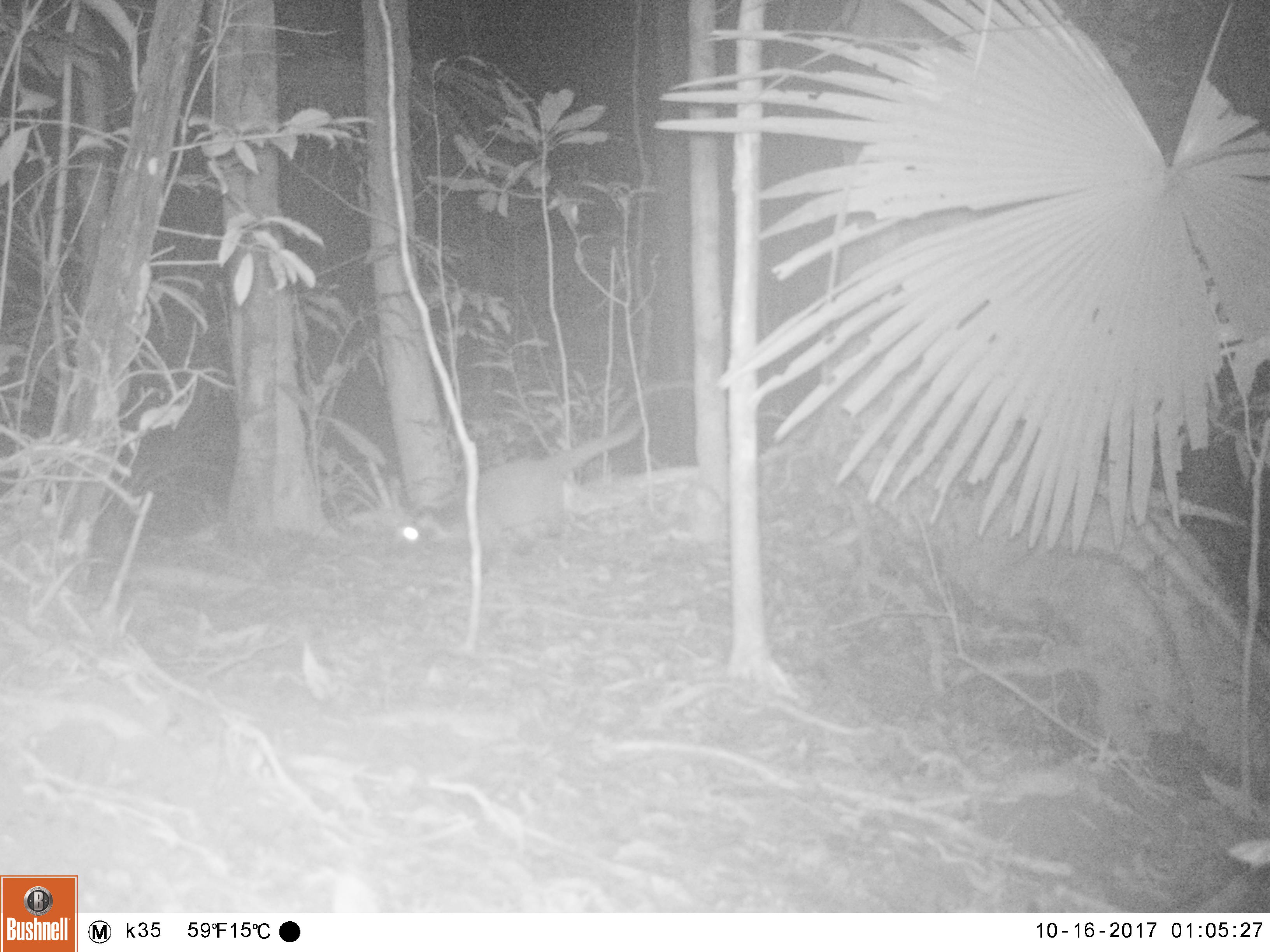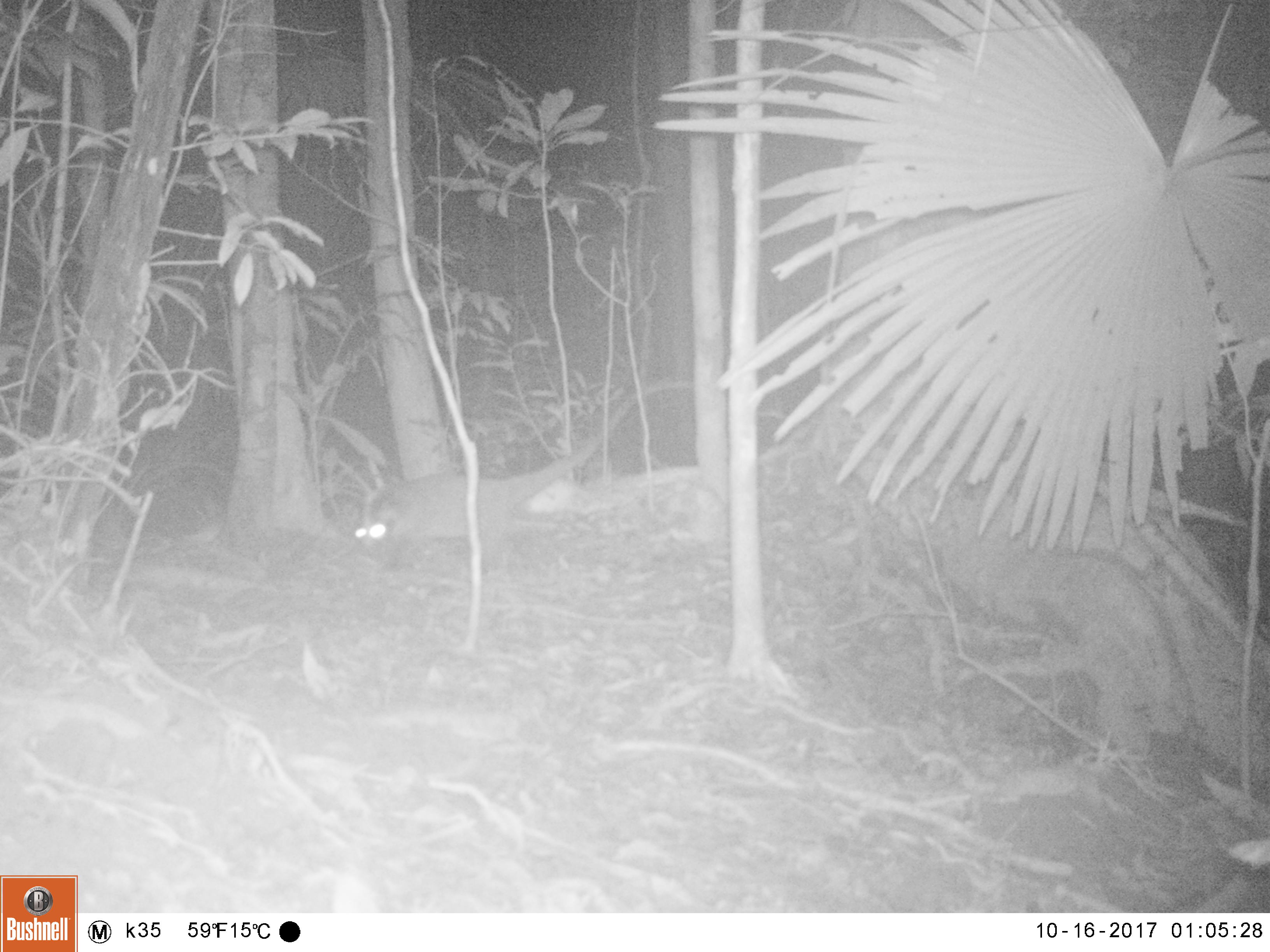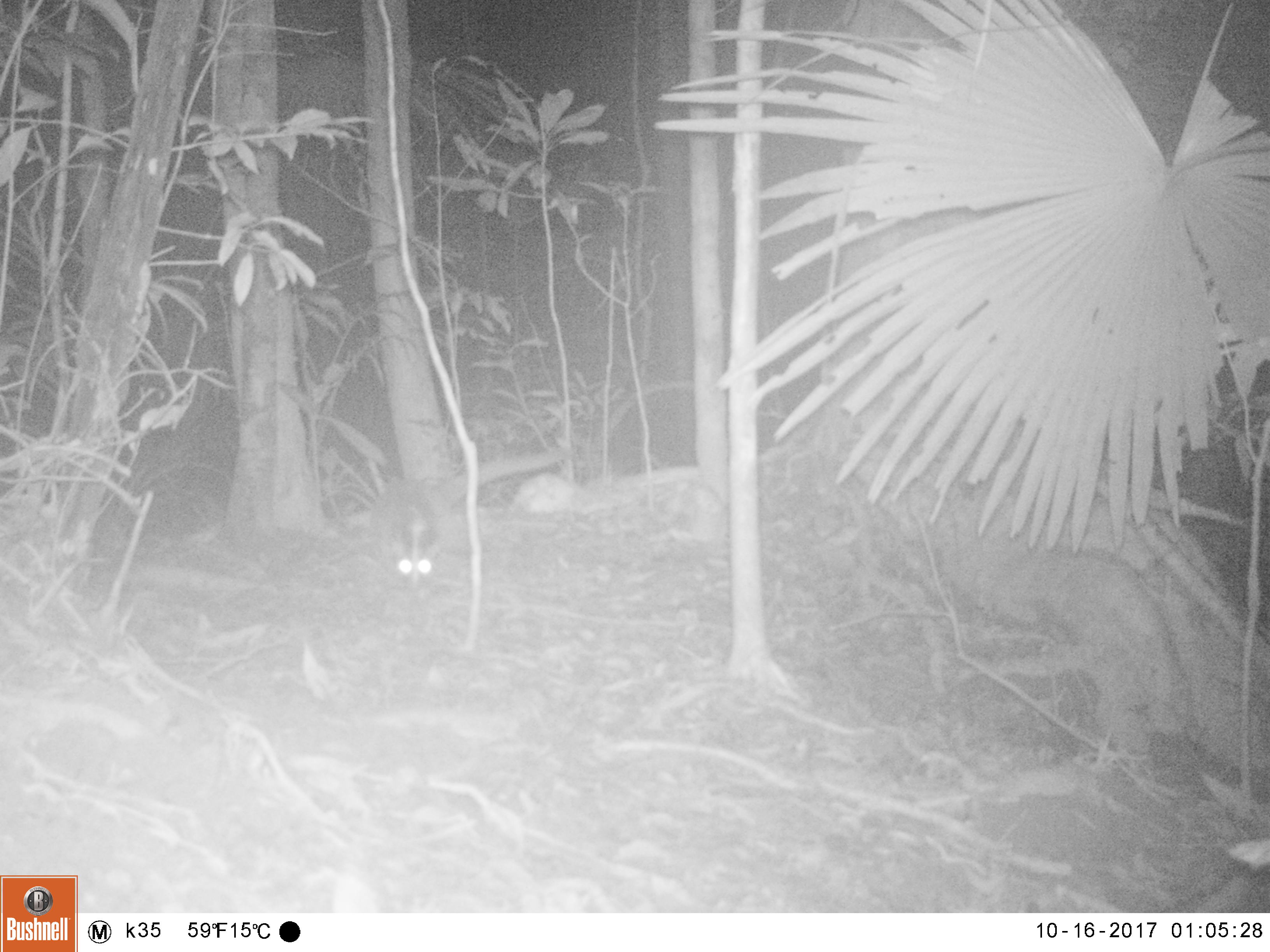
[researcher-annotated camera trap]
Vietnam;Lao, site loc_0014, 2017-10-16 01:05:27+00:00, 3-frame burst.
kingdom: Animalia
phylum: Chordata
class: Mammalia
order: Carnivora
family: Viverridae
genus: Paguma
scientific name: Paguma larvata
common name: masked palm civet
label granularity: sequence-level